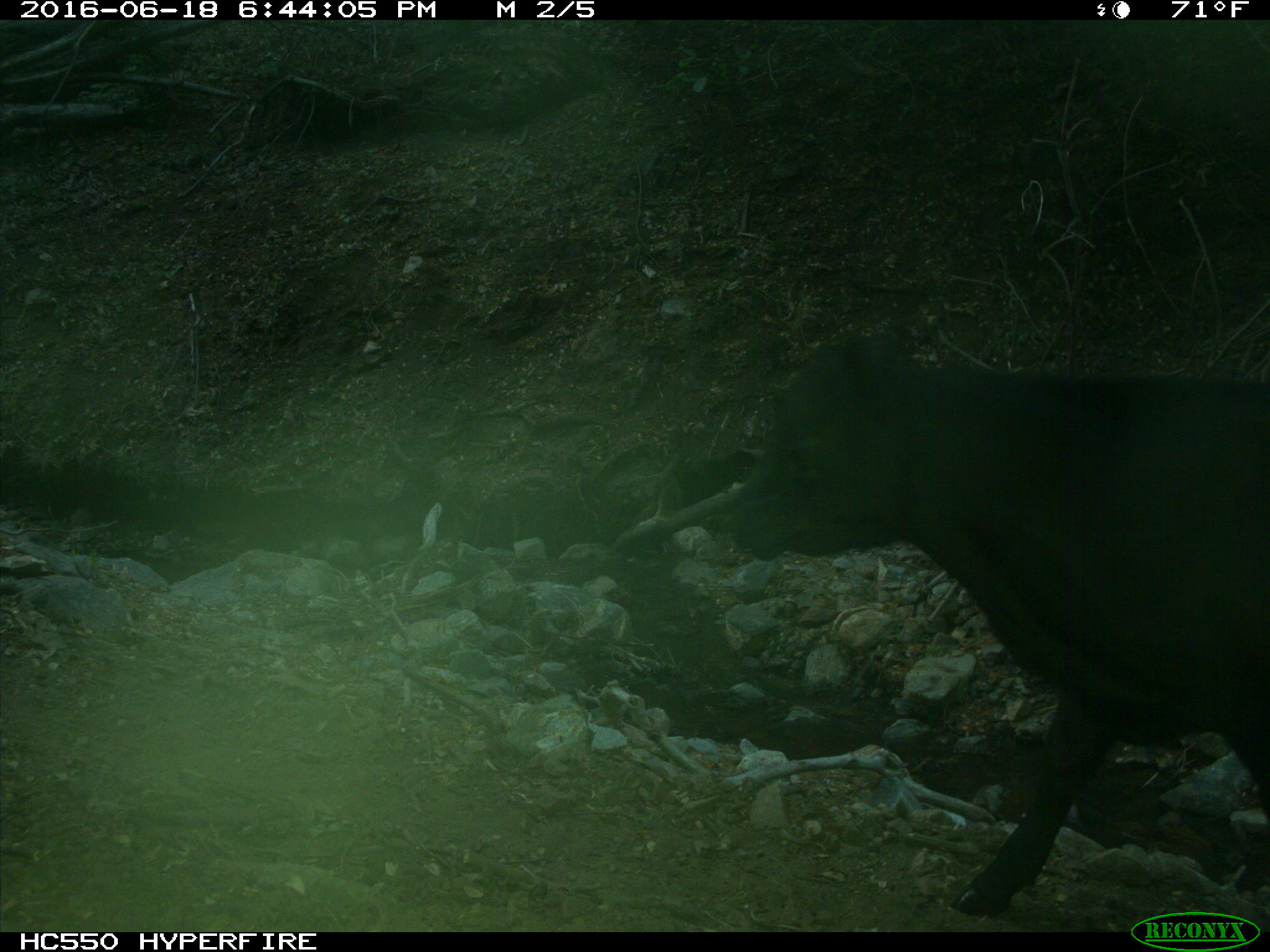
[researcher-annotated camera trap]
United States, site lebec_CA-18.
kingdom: Animalia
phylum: Chordata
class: Mammalia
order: Artiodactyla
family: Bovidae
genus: Bos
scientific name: Bos taurus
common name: domestic cow